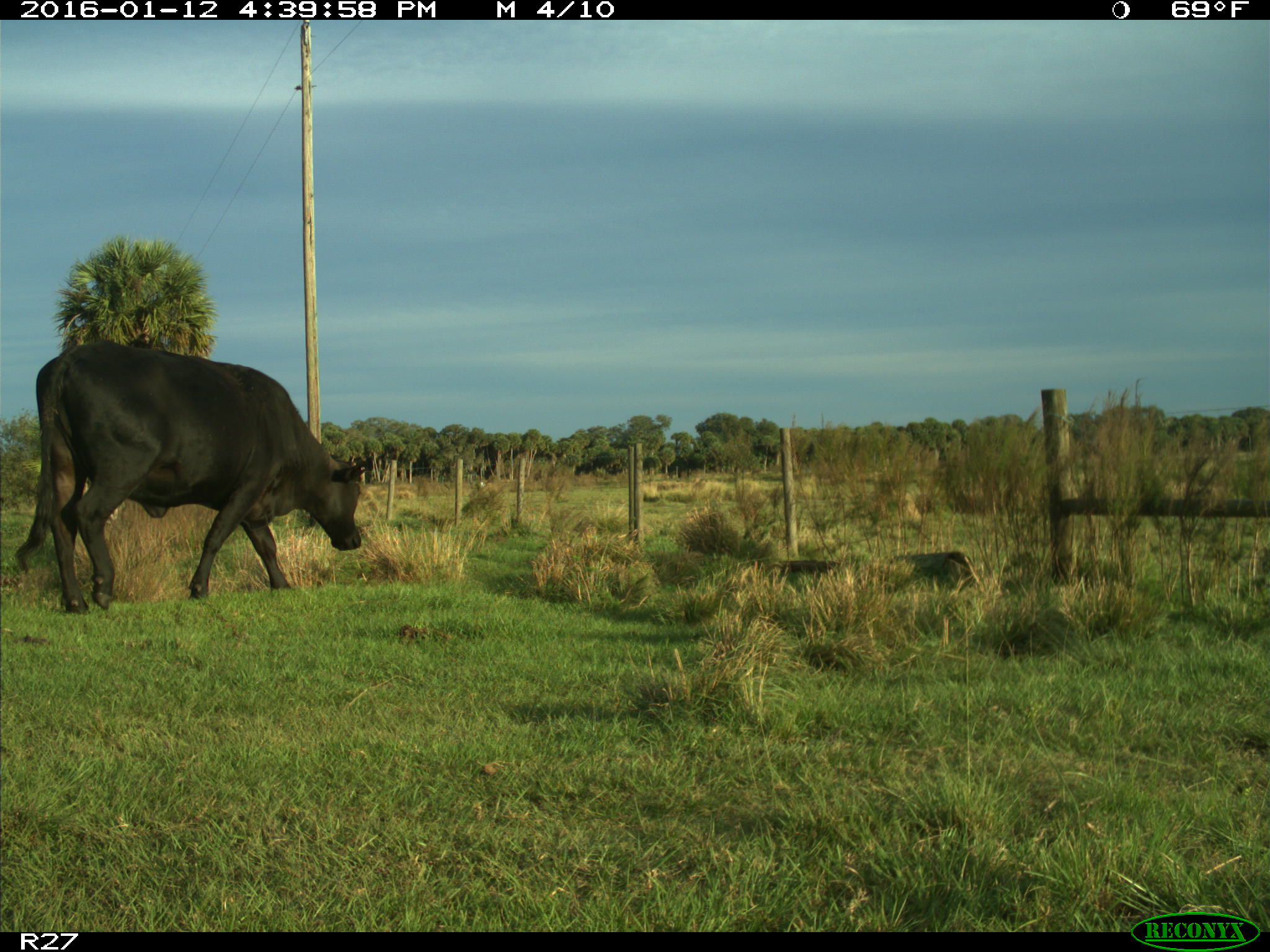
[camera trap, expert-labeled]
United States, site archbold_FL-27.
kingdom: Animalia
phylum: Chordata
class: Mammalia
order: Artiodactyla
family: Bovidae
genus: Bos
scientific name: Bos taurus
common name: domestic cow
Bos taurus (domestic cow).